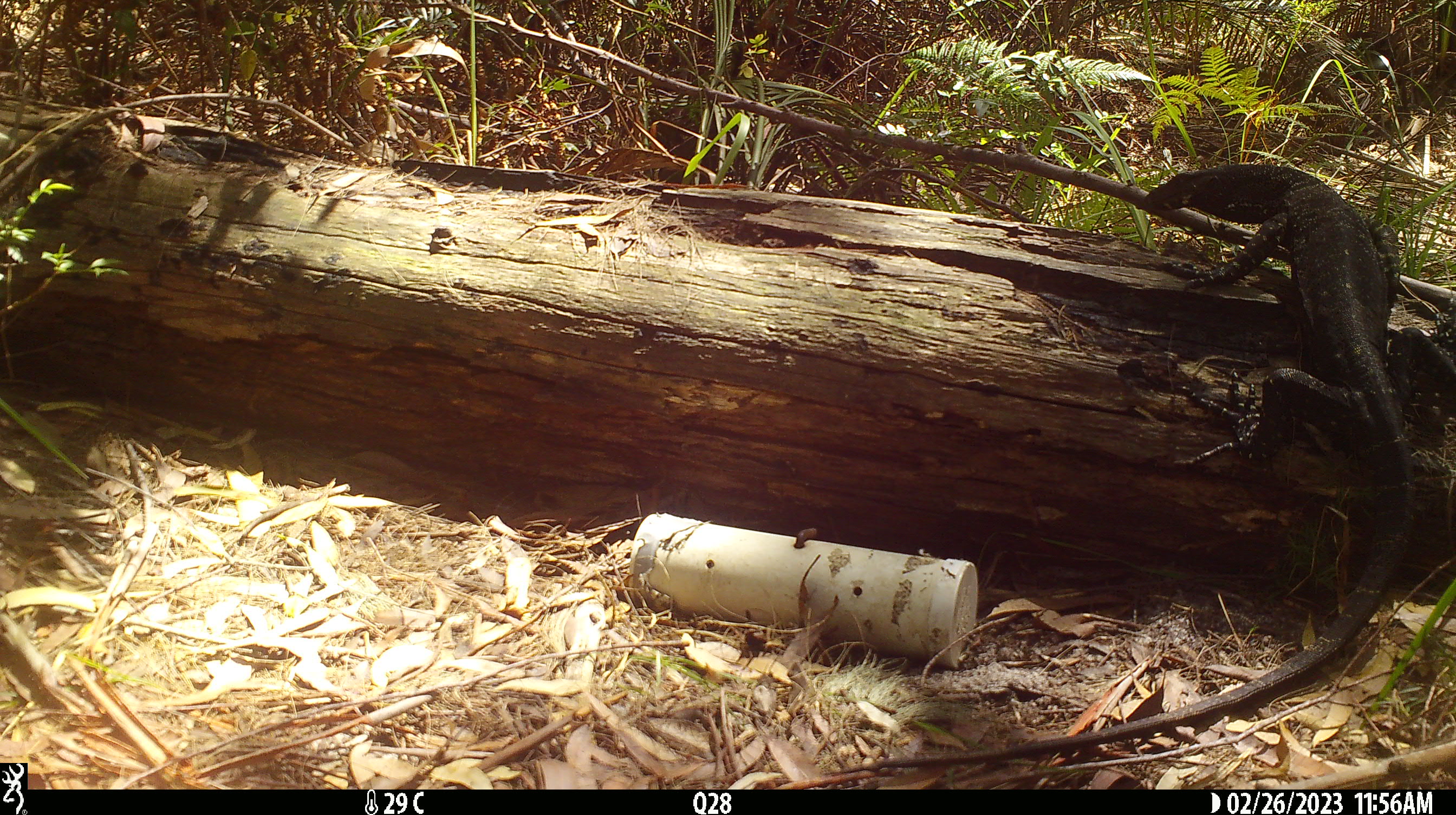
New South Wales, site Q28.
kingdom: Animalia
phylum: Chordata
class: Reptilia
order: Squamata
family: Varanidae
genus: Varanus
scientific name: Varanus varius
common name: lace monitor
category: goanna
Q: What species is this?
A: Goanna (lace monitor) (Varanus varius).